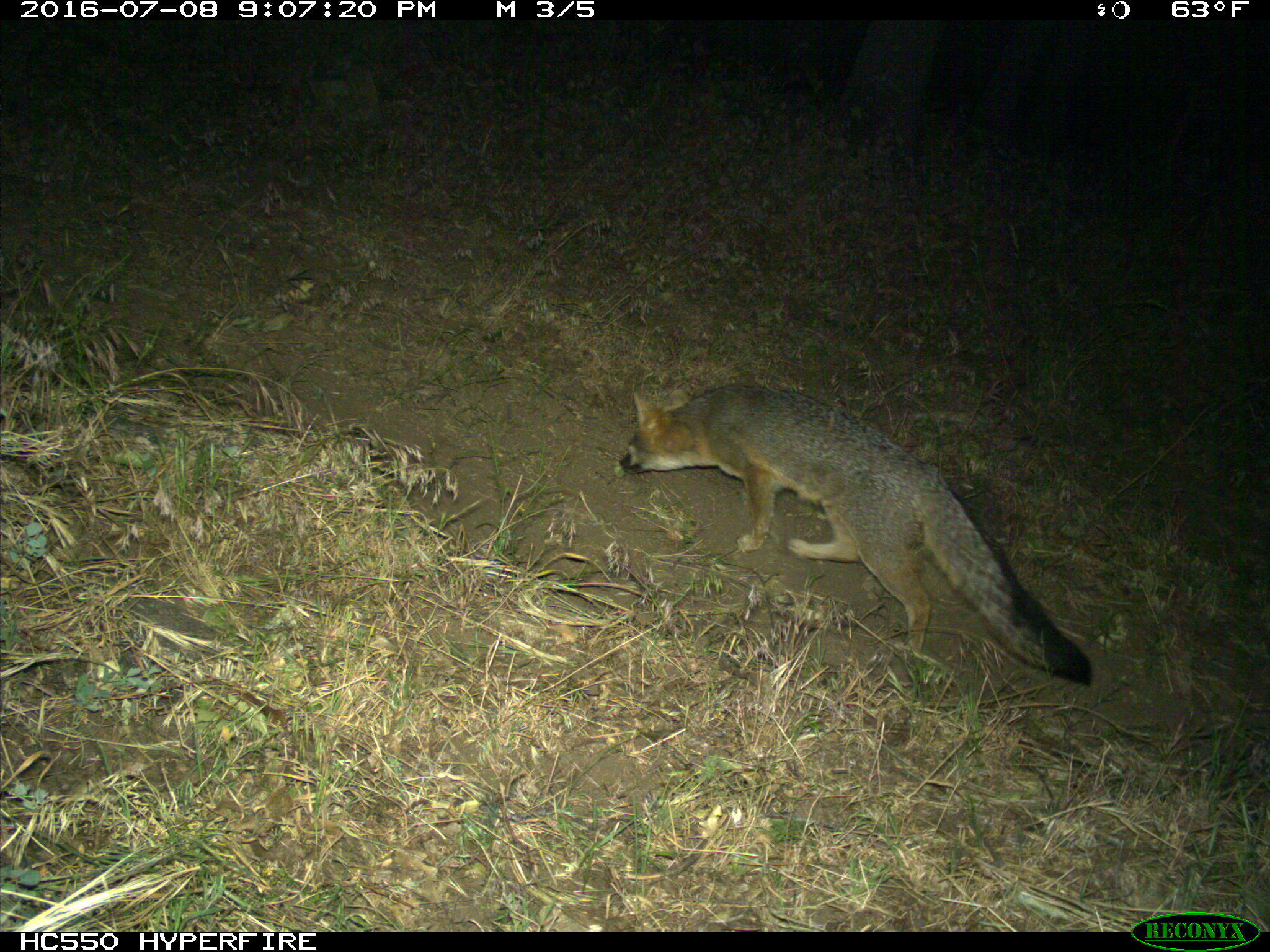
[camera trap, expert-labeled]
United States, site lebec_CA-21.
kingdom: Animalia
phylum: Chordata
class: Mammalia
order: Carnivora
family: Canidae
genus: Urocyon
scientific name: Urocyon cinereoargenteus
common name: gray fox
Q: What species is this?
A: Urocyon cinereoargenteus (gray fox).